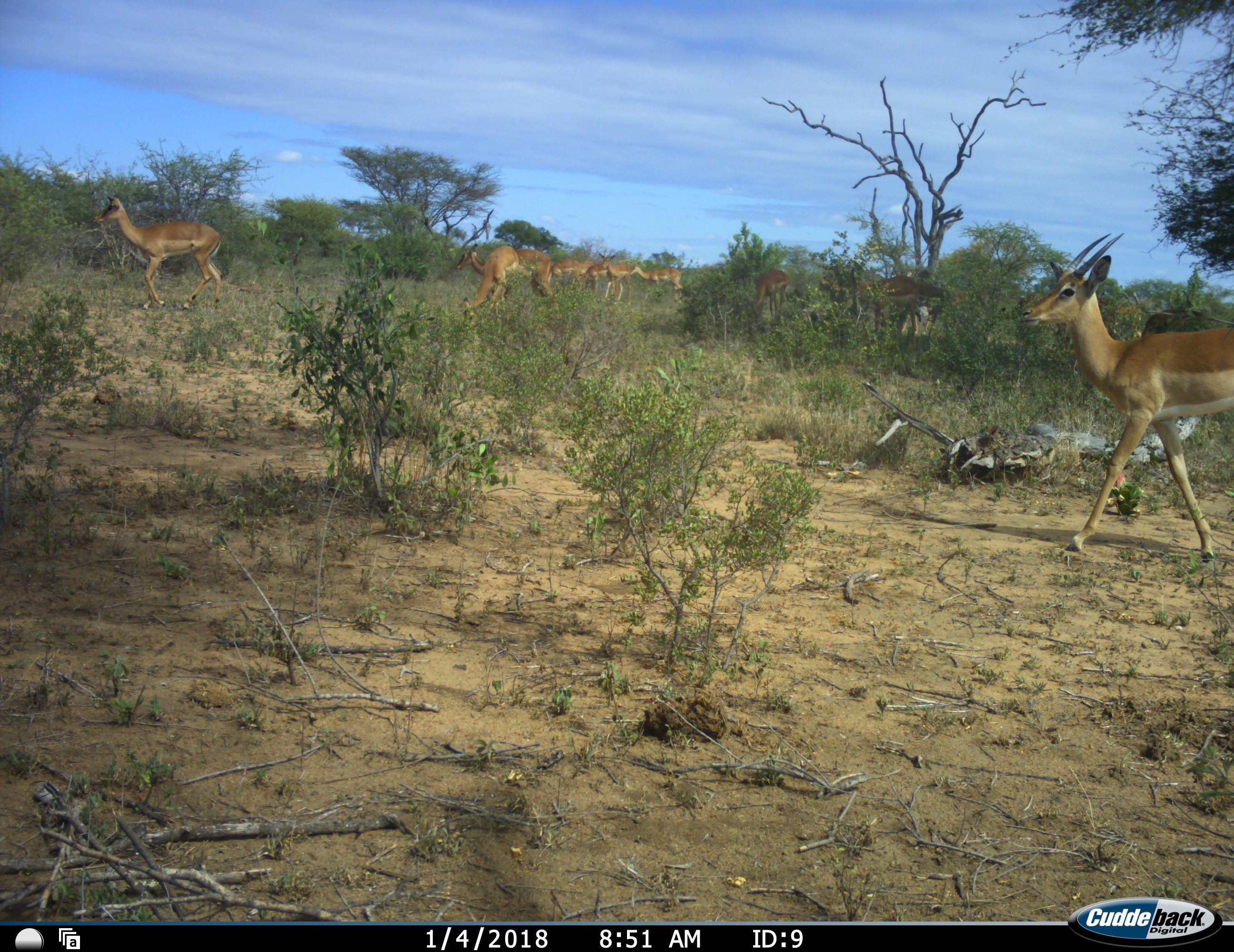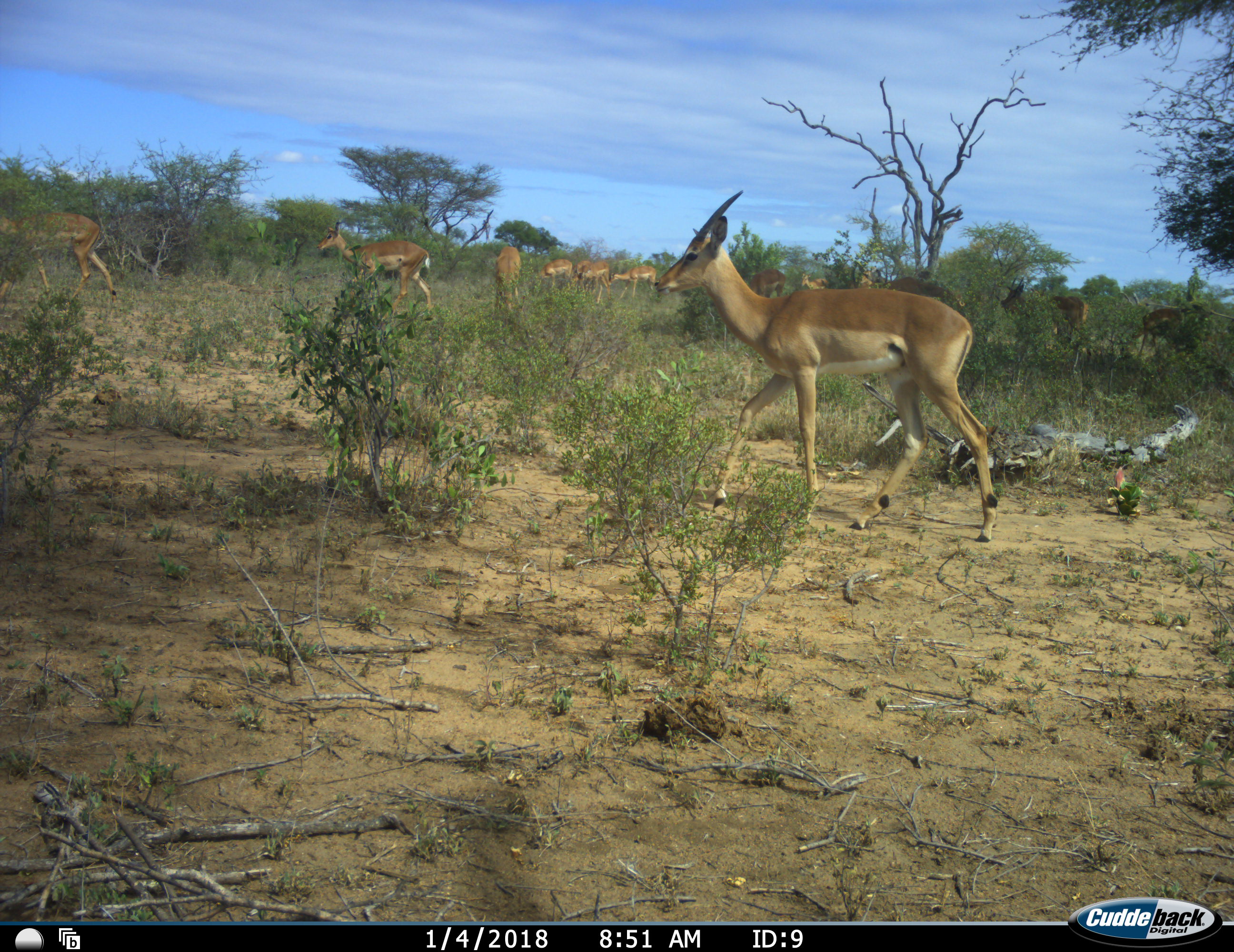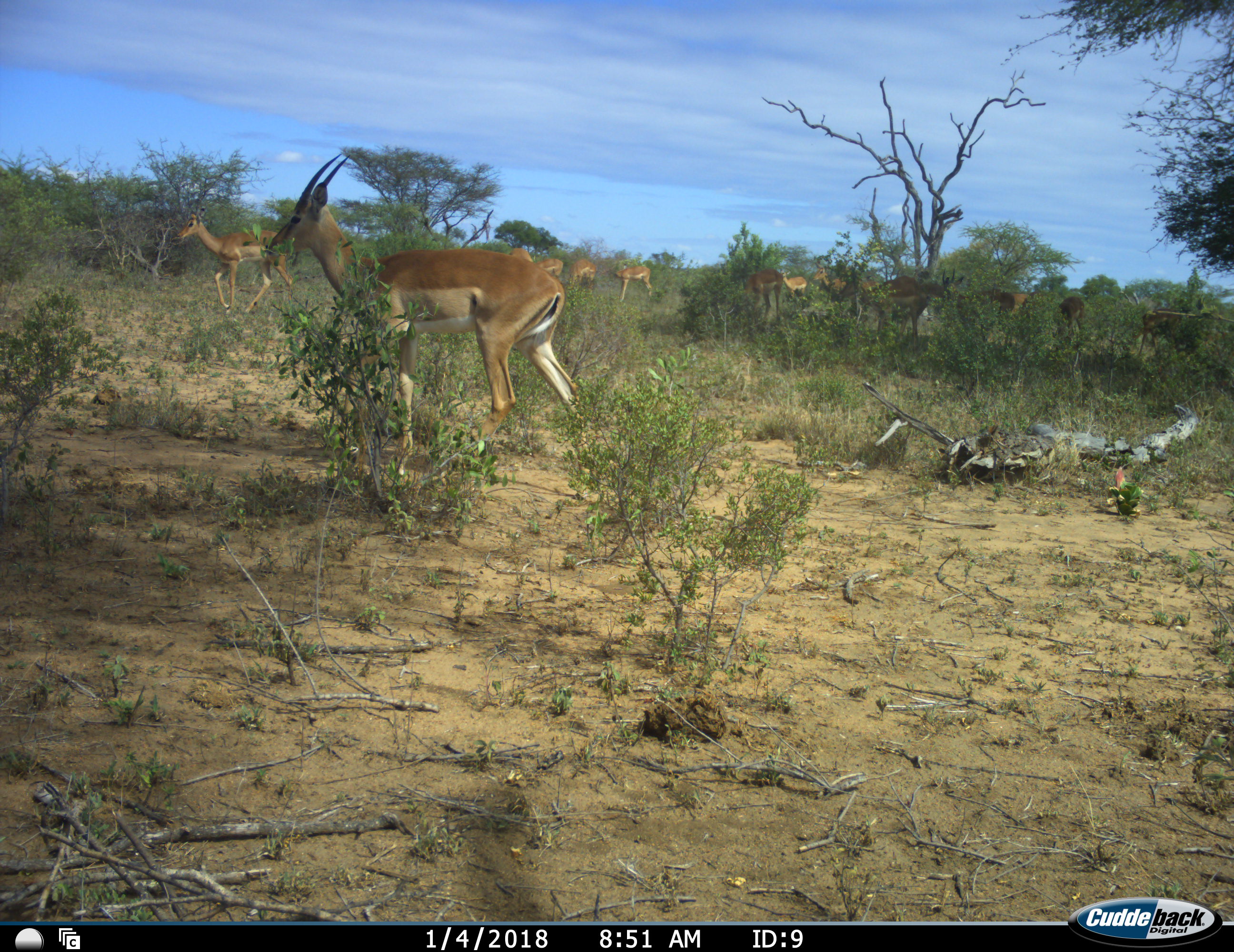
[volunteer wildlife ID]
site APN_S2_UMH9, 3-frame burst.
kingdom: Animalia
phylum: Chordata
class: Mammalia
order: Artiodactyla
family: Bovidae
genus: Aepyceros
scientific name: Aepyceros melampus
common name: impala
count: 11-50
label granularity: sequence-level